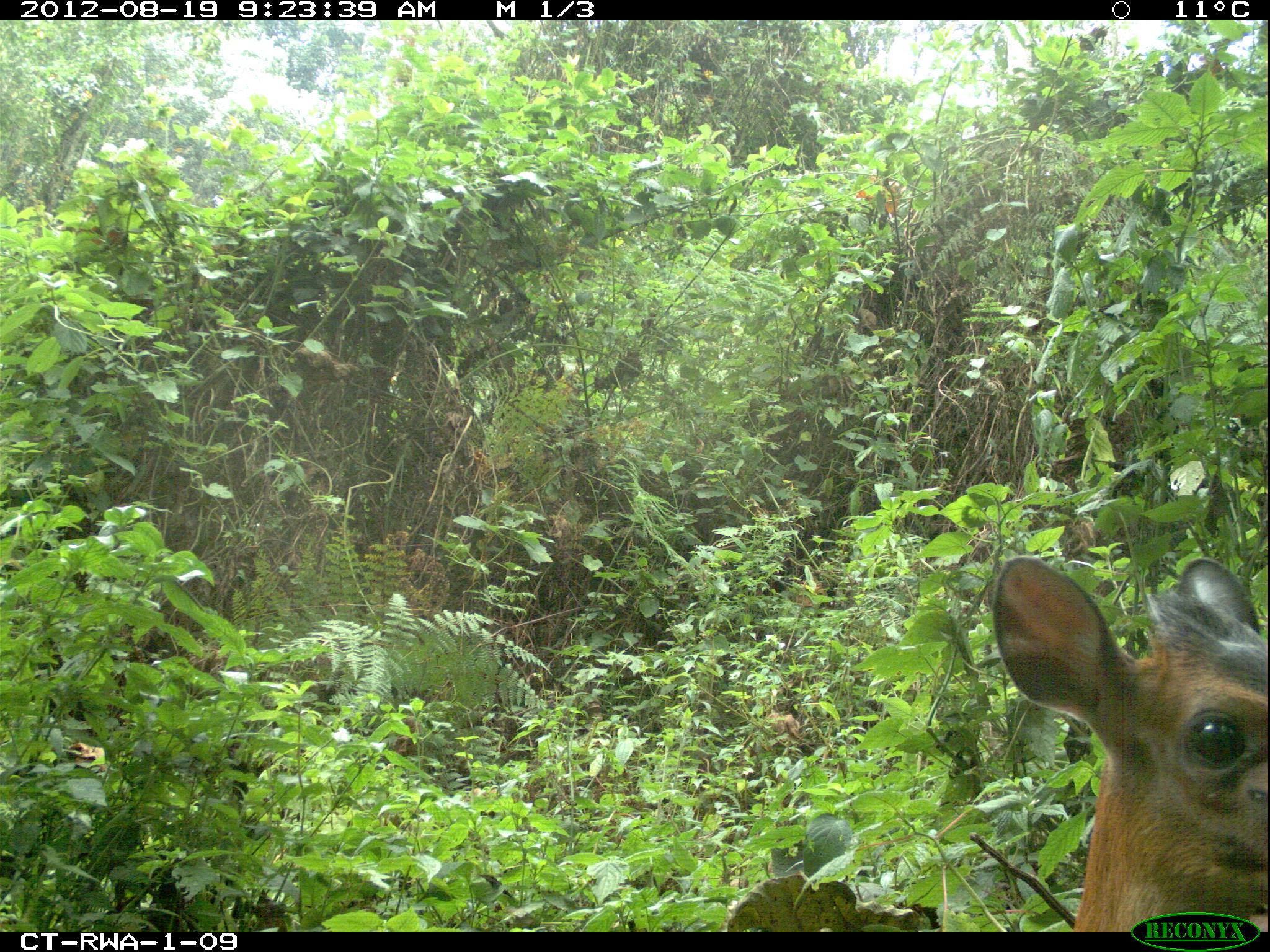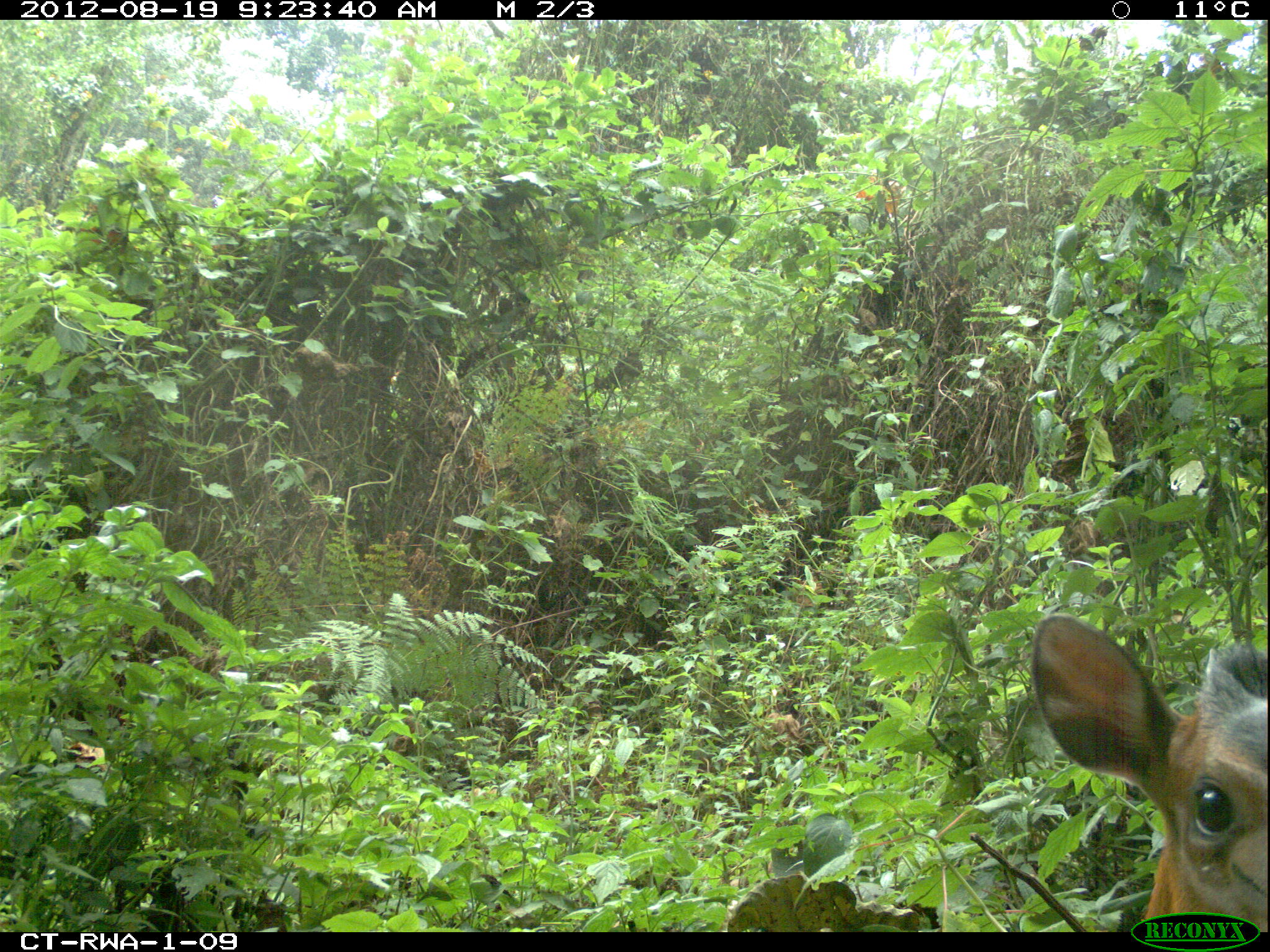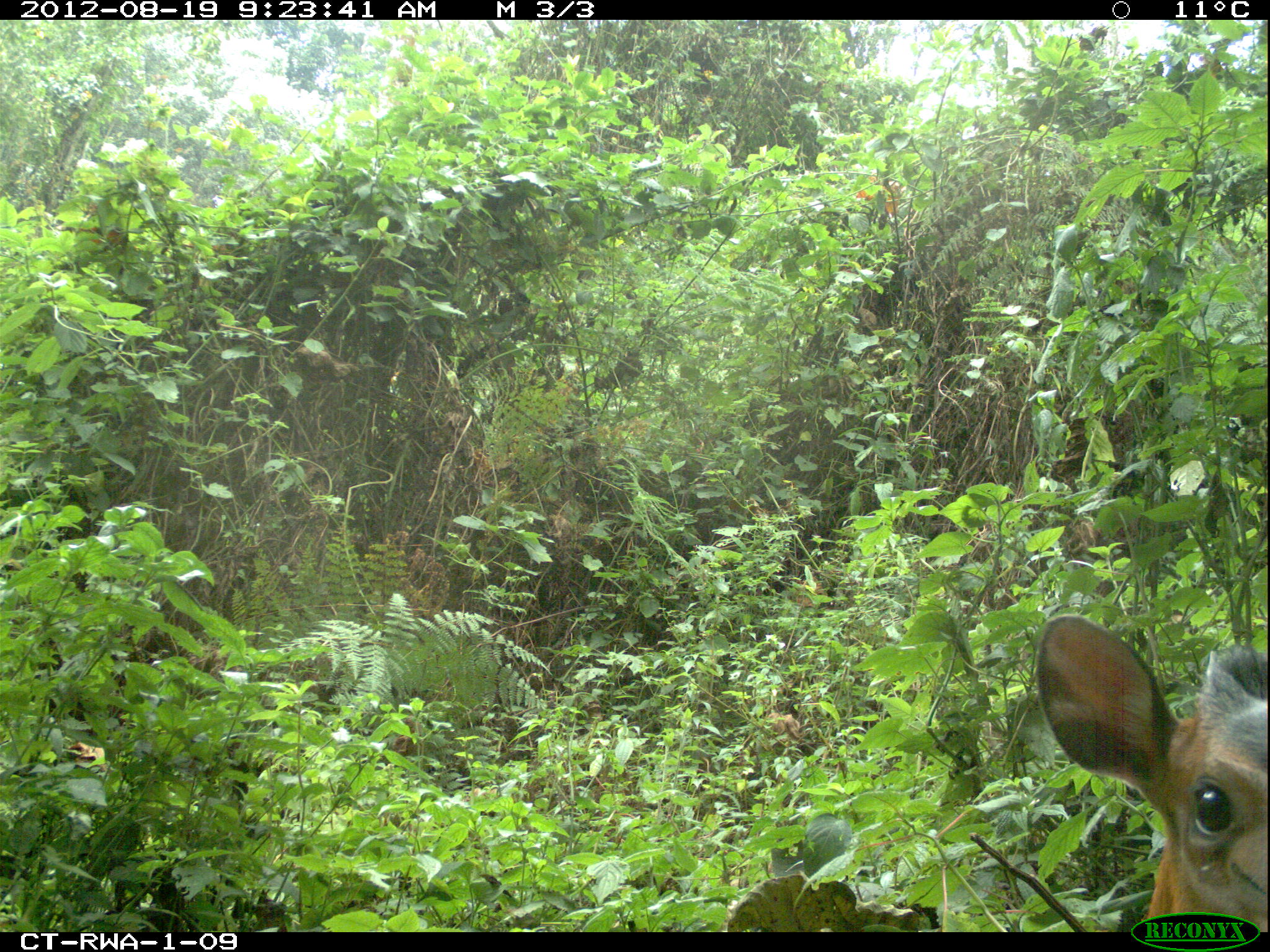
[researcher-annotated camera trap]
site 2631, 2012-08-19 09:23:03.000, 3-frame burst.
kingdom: Animalia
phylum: Chordata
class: Mammalia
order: Artiodactyla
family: Bovidae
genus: Cephalophus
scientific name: Cephalophus nigrifrons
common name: black-fronted duiker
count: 1